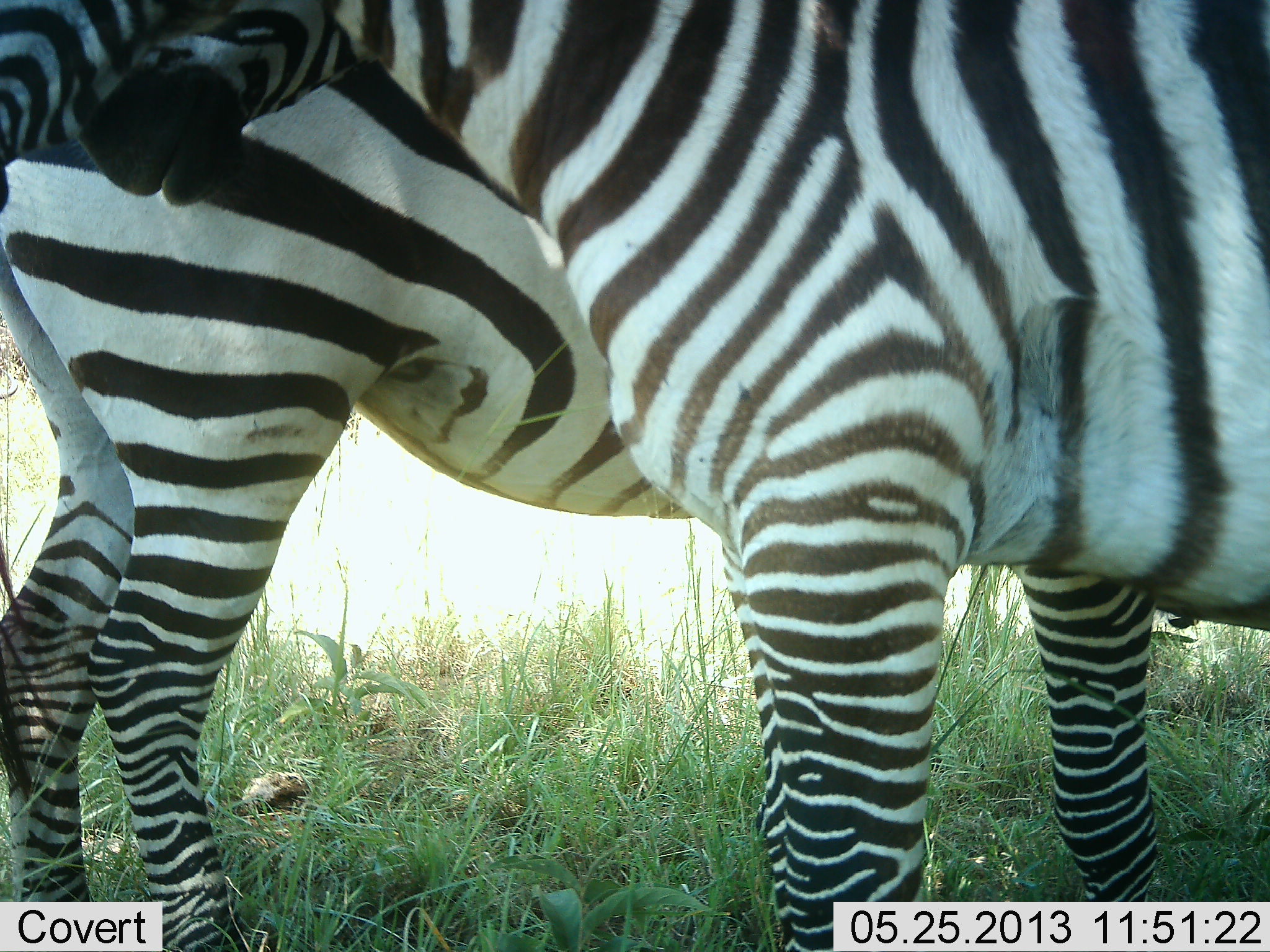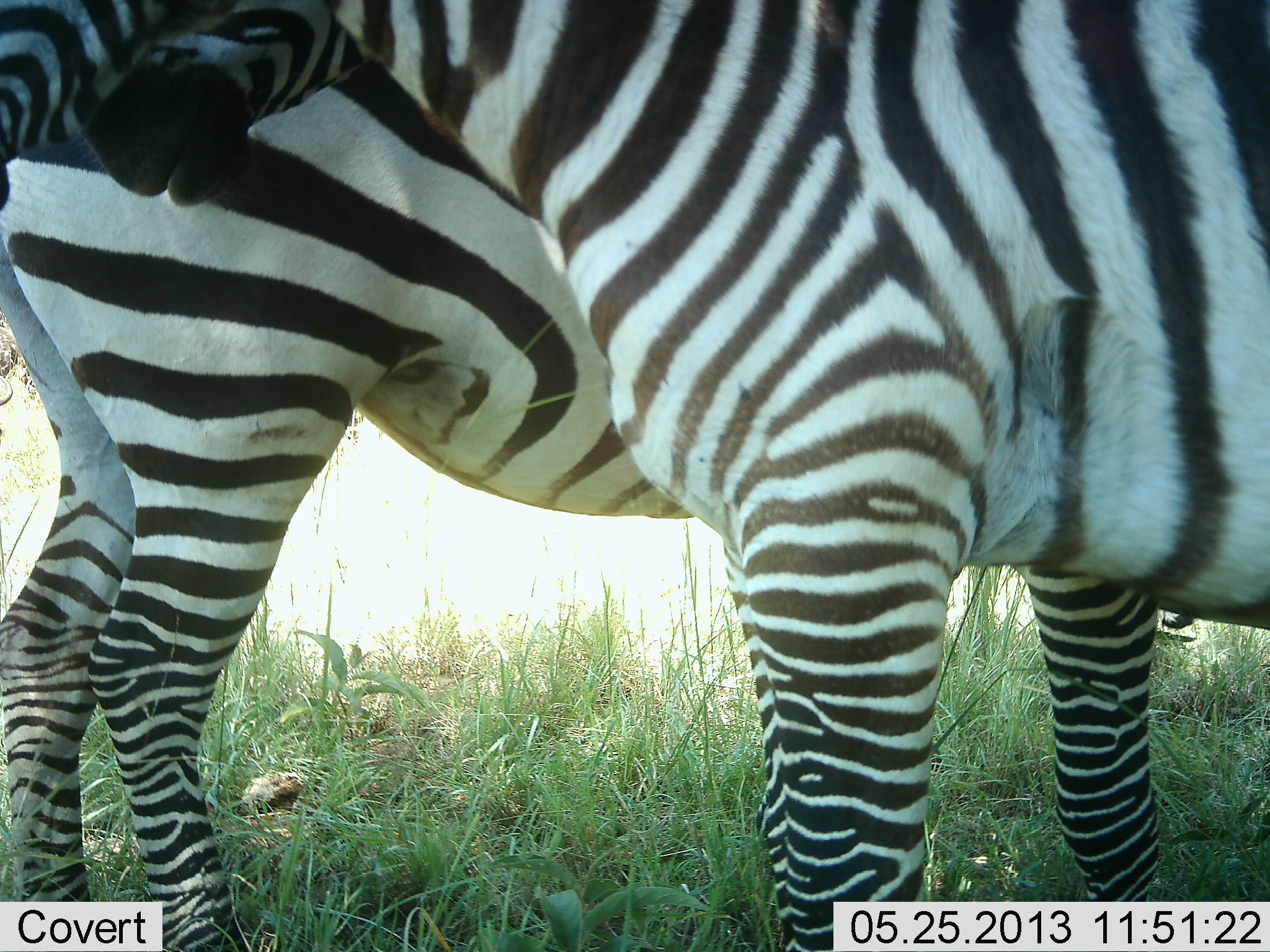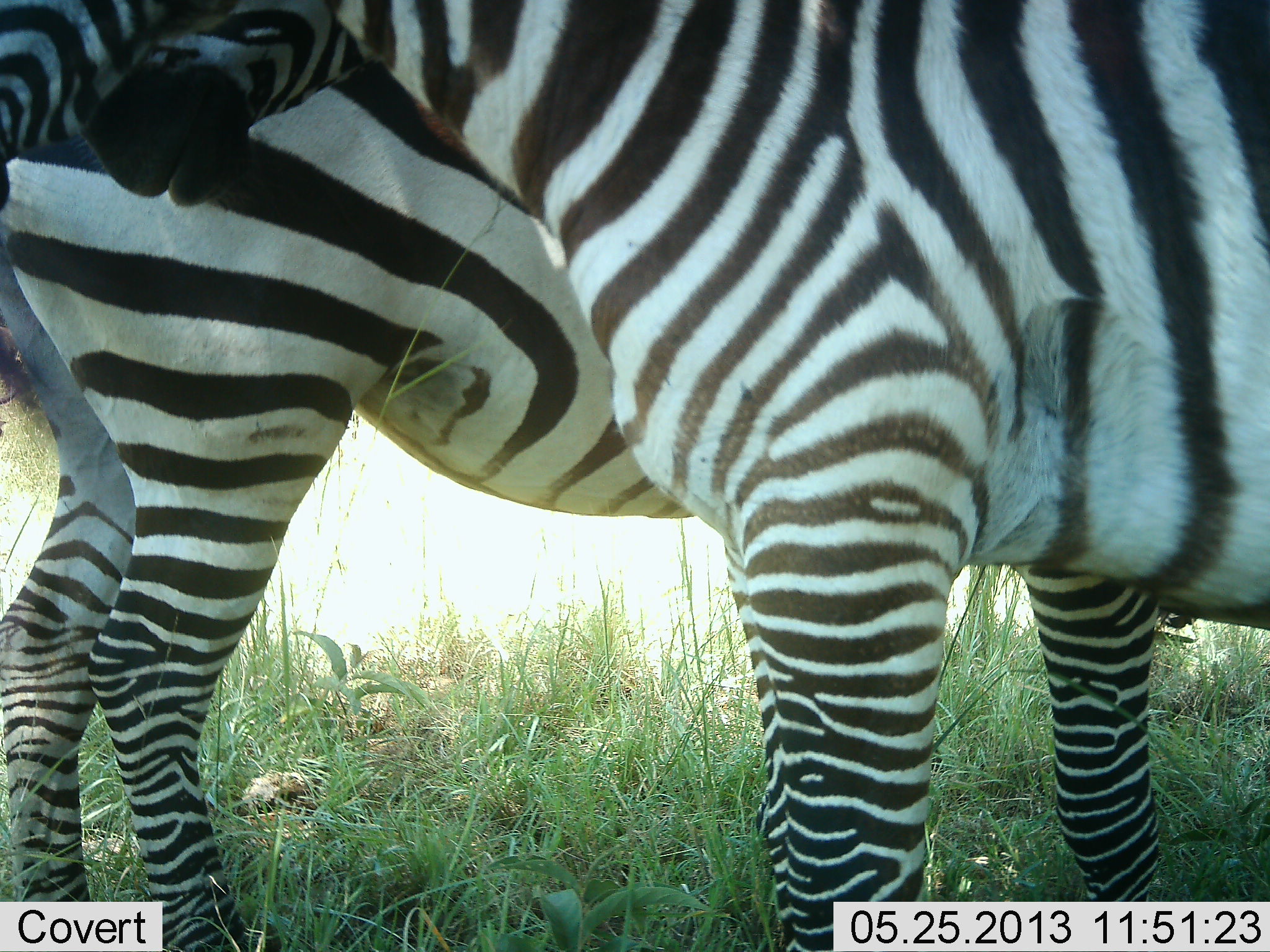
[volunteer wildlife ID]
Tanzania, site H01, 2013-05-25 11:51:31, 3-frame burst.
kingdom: Animalia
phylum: Chordata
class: Mammalia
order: Perissodactyla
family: Equidae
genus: Equus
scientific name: Equus quagga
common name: plains zebra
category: zebra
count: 3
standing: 94%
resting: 6%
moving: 0%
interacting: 12%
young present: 6%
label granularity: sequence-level